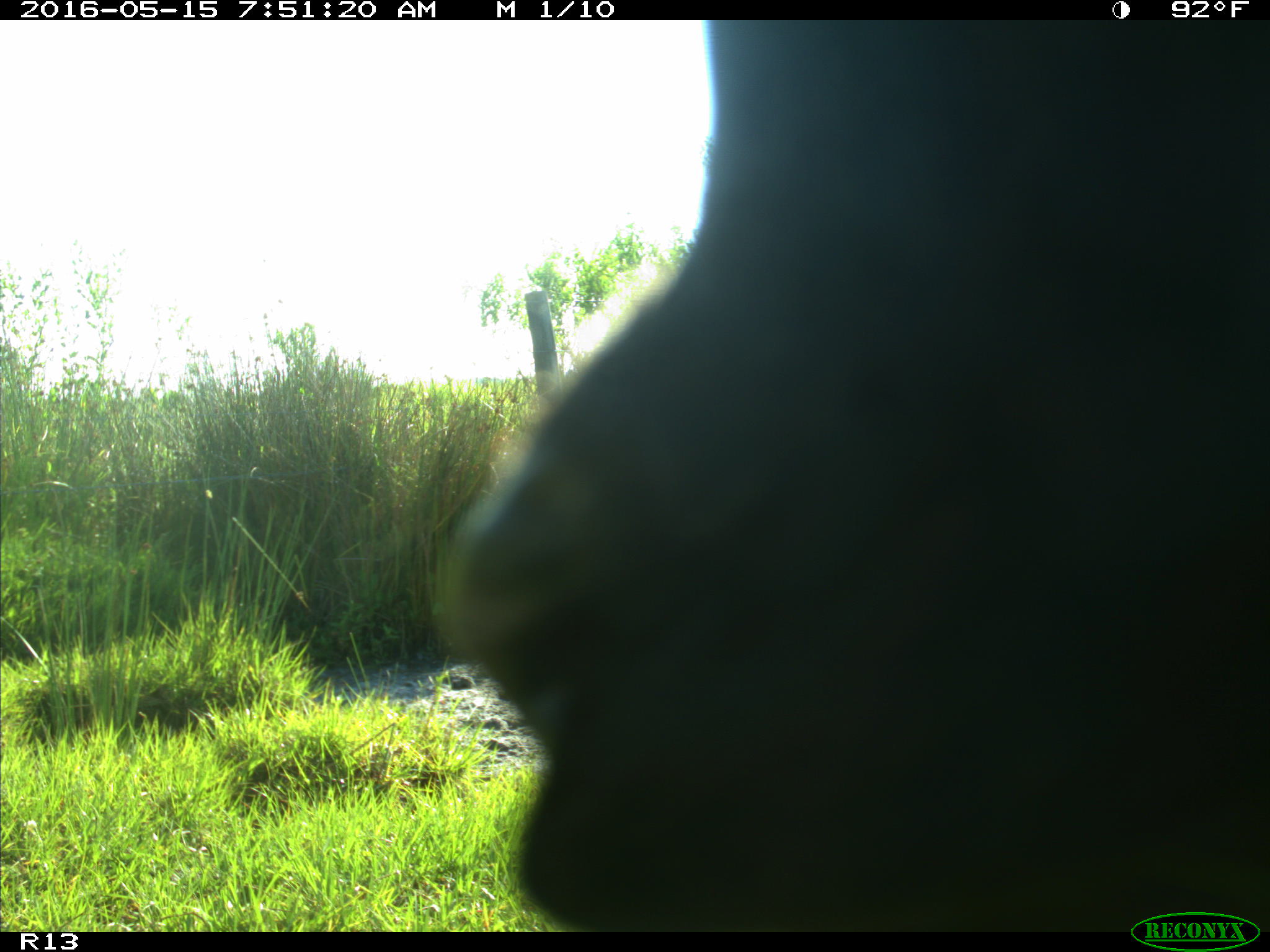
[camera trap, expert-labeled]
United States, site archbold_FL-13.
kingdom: Animalia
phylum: Chordata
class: Mammalia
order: Artiodactyla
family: Bovidae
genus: Bos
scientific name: Bos taurus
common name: domestic cow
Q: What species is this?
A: Bos taurus (domestic cow).